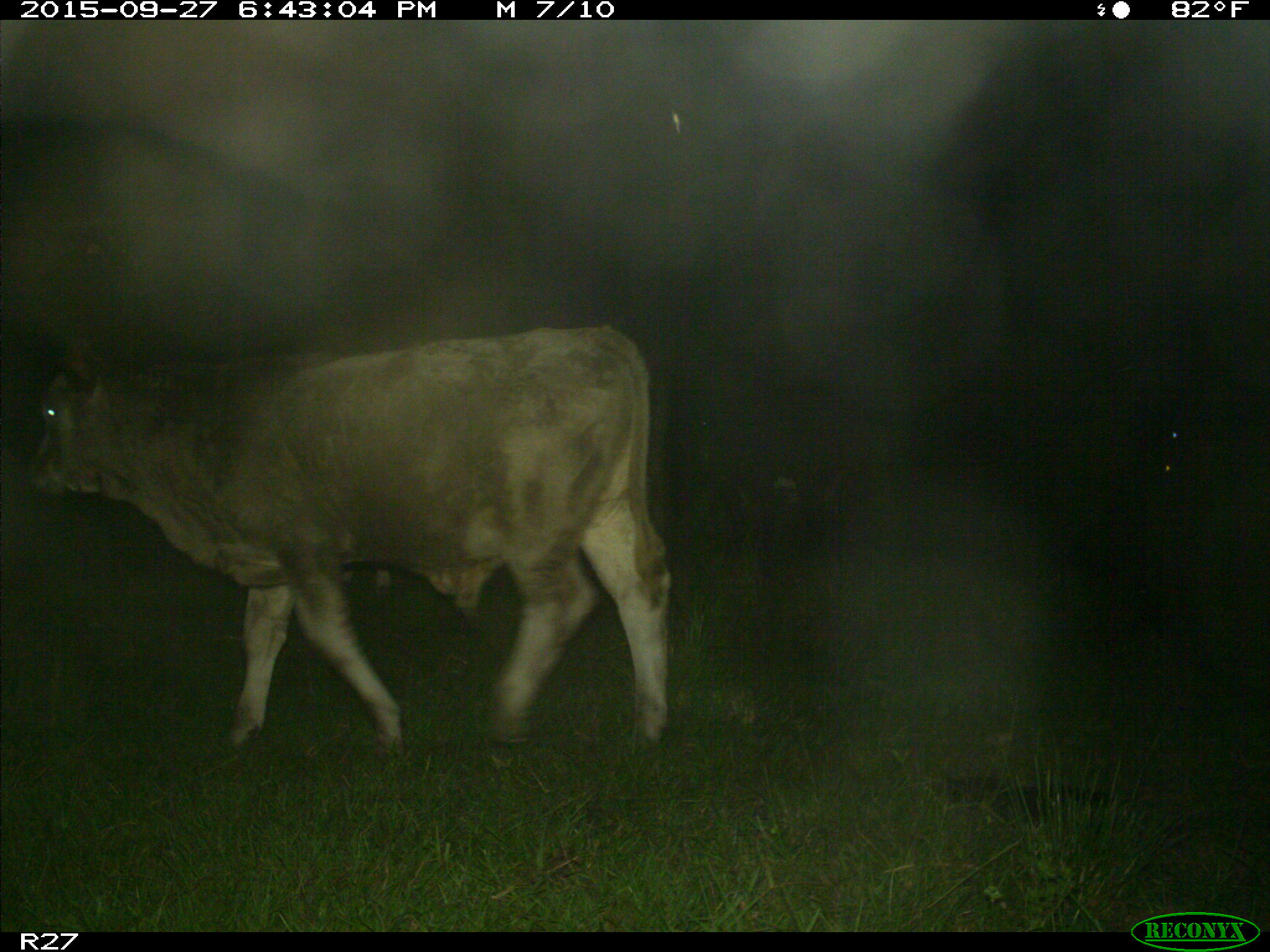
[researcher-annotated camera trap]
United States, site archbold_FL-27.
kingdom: Animalia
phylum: Chordata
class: Mammalia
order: Artiodactyla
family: Bovidae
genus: Bos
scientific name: Bos taurus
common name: domestic cow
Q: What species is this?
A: Bos taurus (domestic cow).